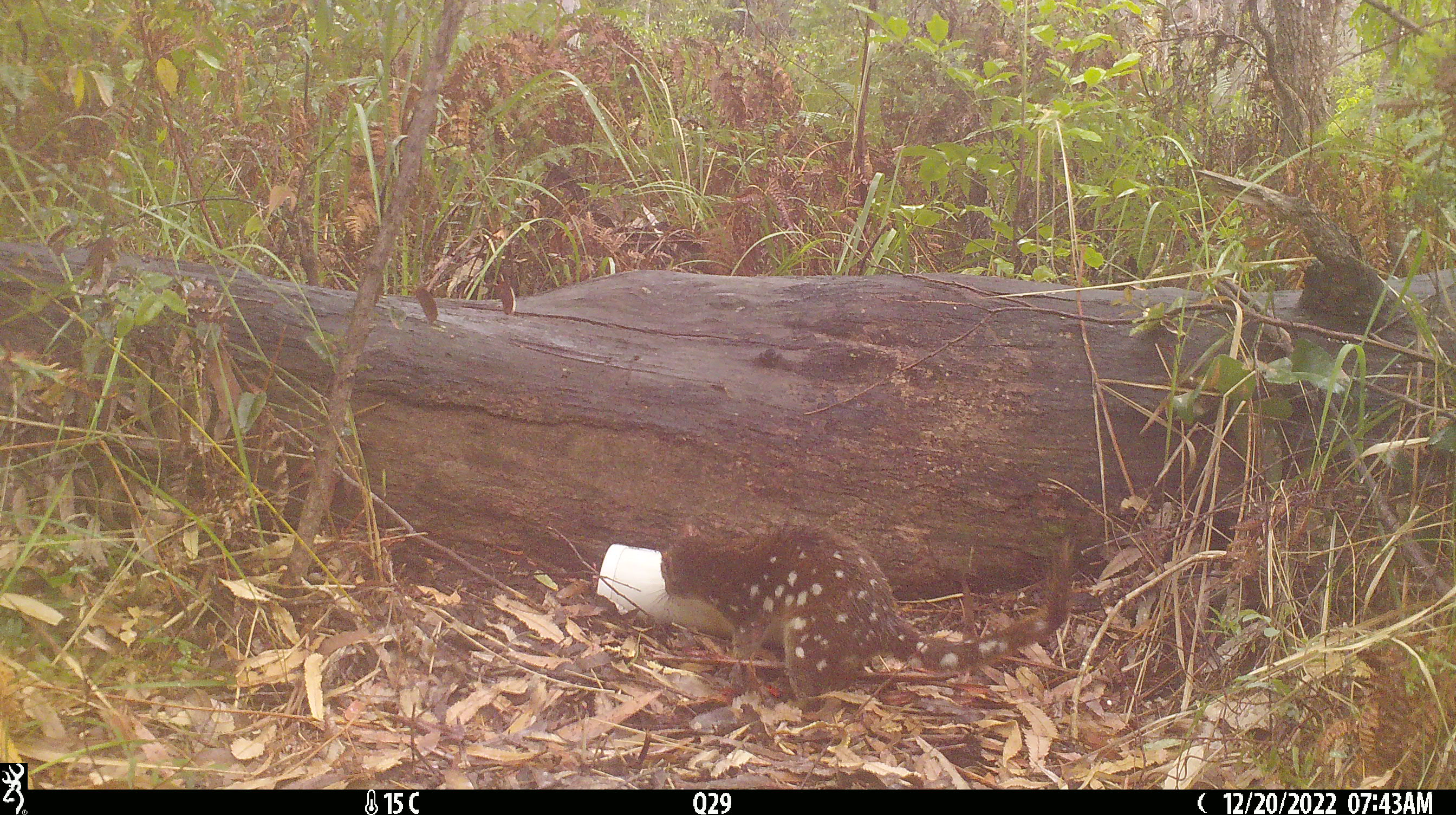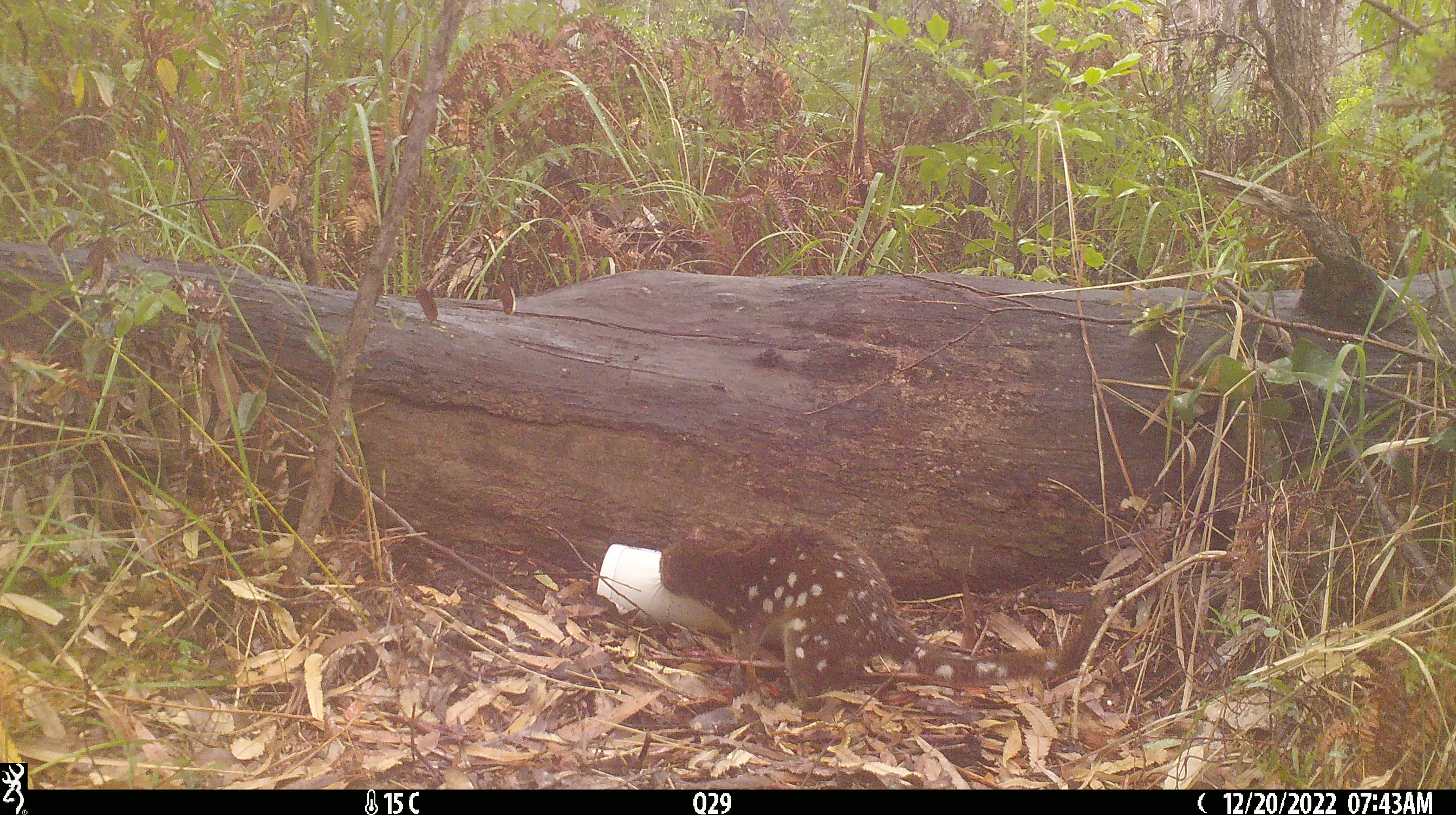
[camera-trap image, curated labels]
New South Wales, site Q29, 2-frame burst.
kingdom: Animalia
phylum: Chordata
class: Mammalia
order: Dasyuromorphia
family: Dasyuridae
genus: Dasyurus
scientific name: Dasyurus maculatus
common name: spotted-tailed quoll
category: quoll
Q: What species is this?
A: Quoll (spotted-tailed quoll) (Dasyurus maculatus).